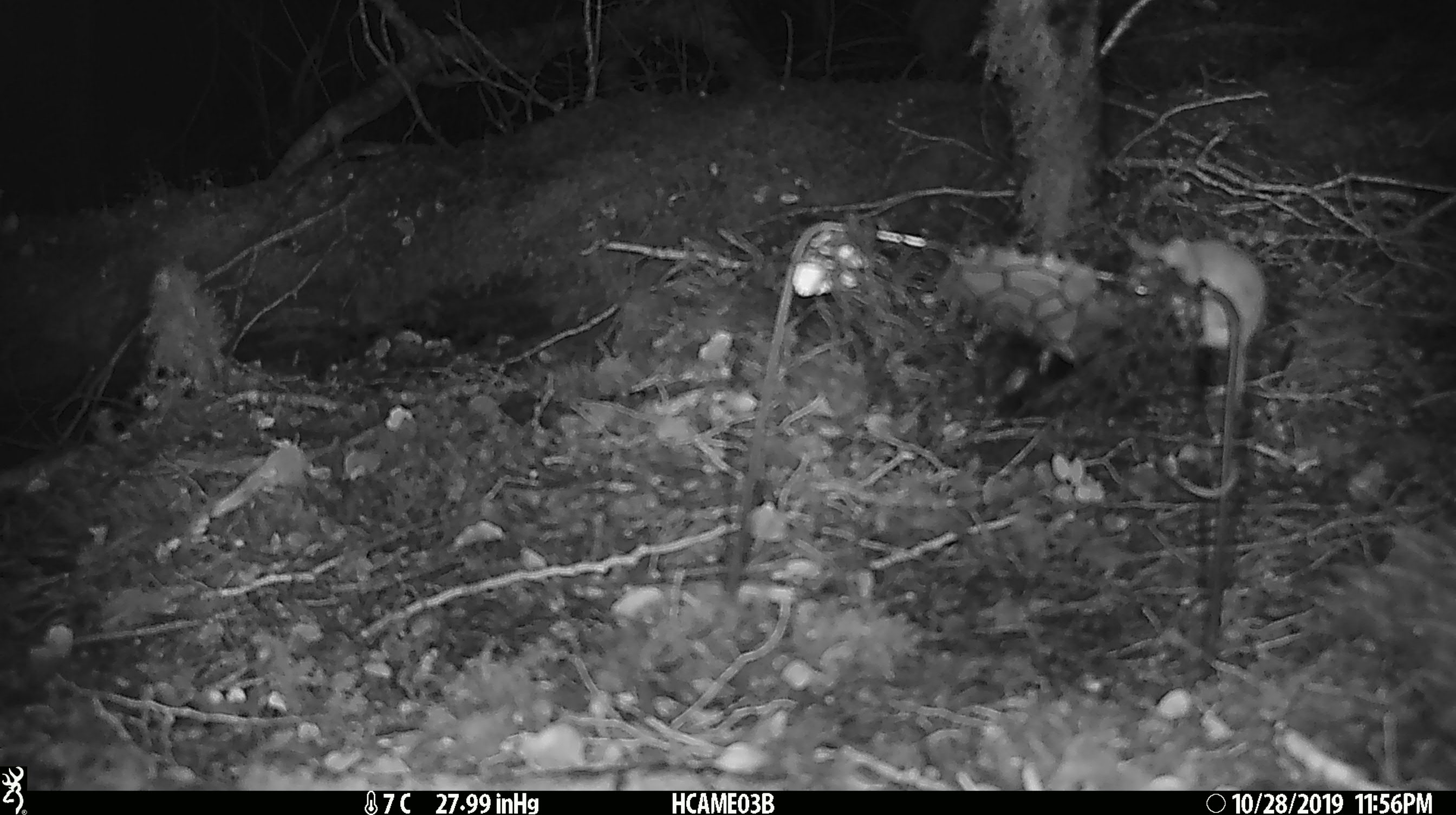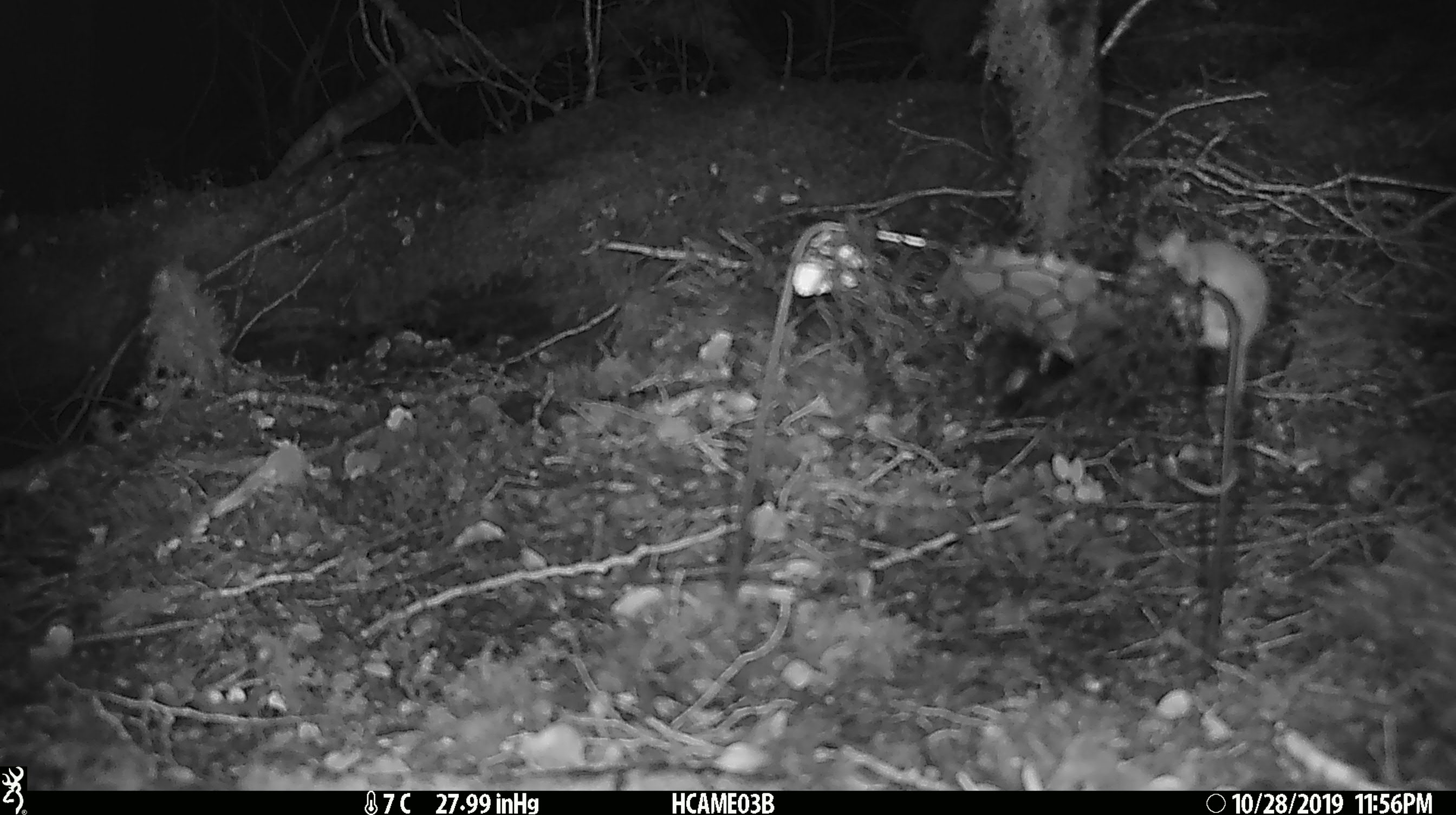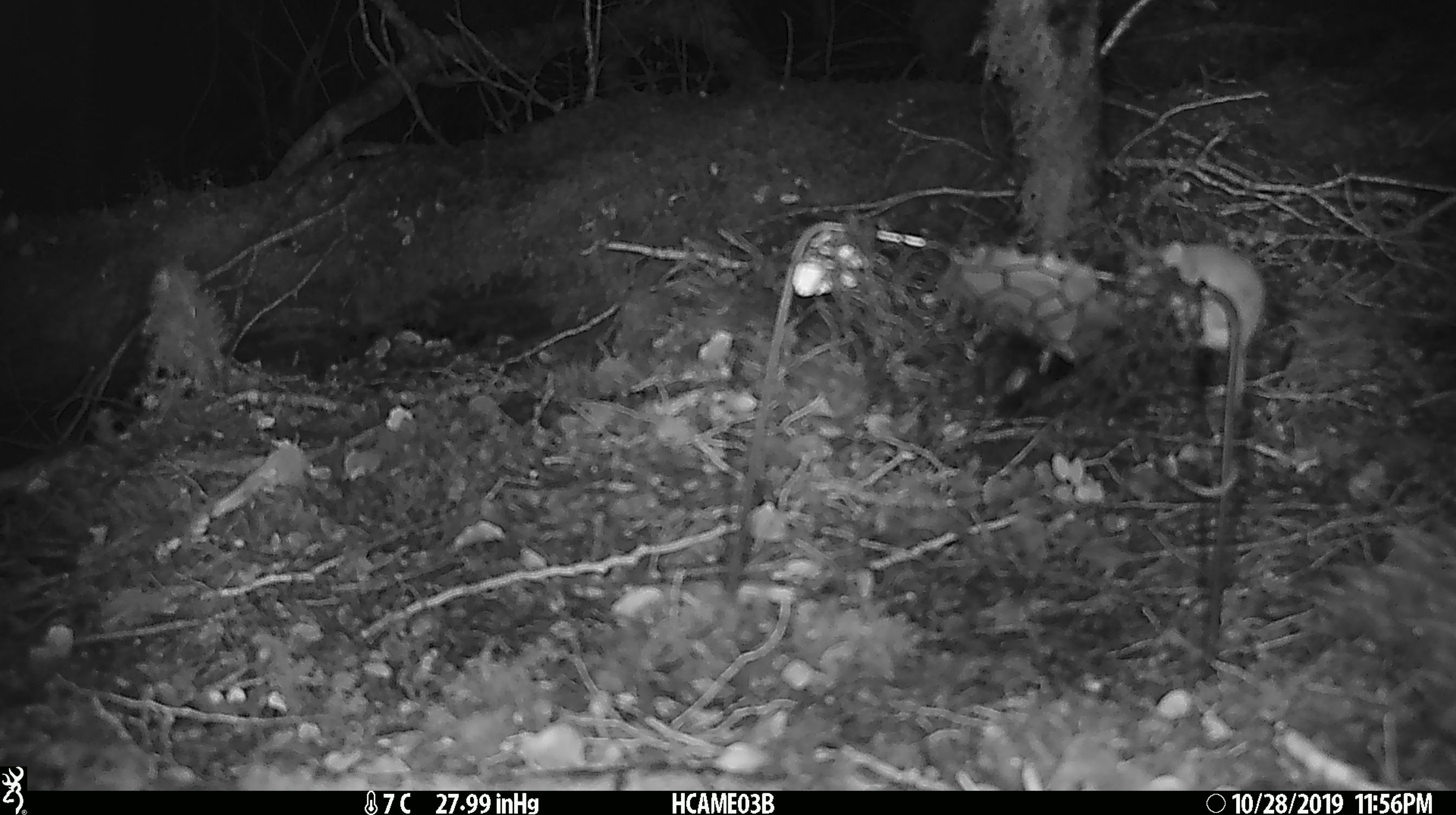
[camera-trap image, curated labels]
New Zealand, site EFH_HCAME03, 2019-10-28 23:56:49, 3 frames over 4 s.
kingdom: Animalia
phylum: Chordata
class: Mammalia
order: Rodentia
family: Muridae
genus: Mus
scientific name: Mus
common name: mouse